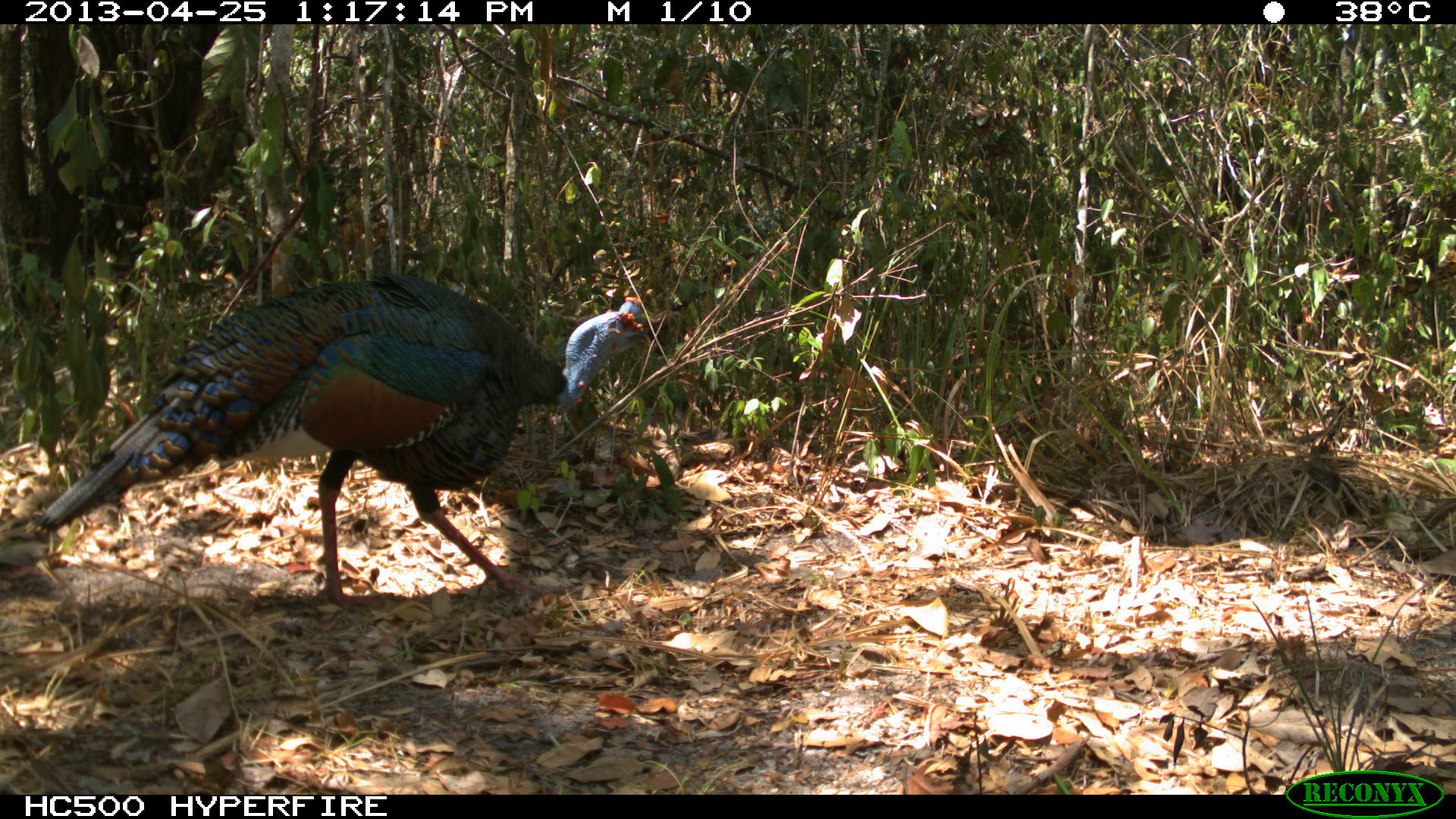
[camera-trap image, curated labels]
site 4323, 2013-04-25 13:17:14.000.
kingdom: Animalia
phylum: Chordata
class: Aves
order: Galliformes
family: Phasianidae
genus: Meleagris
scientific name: Meleagris ocellata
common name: ocellated turkey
Meleagris ocellata (ocellated turkey), count 1, sex male.